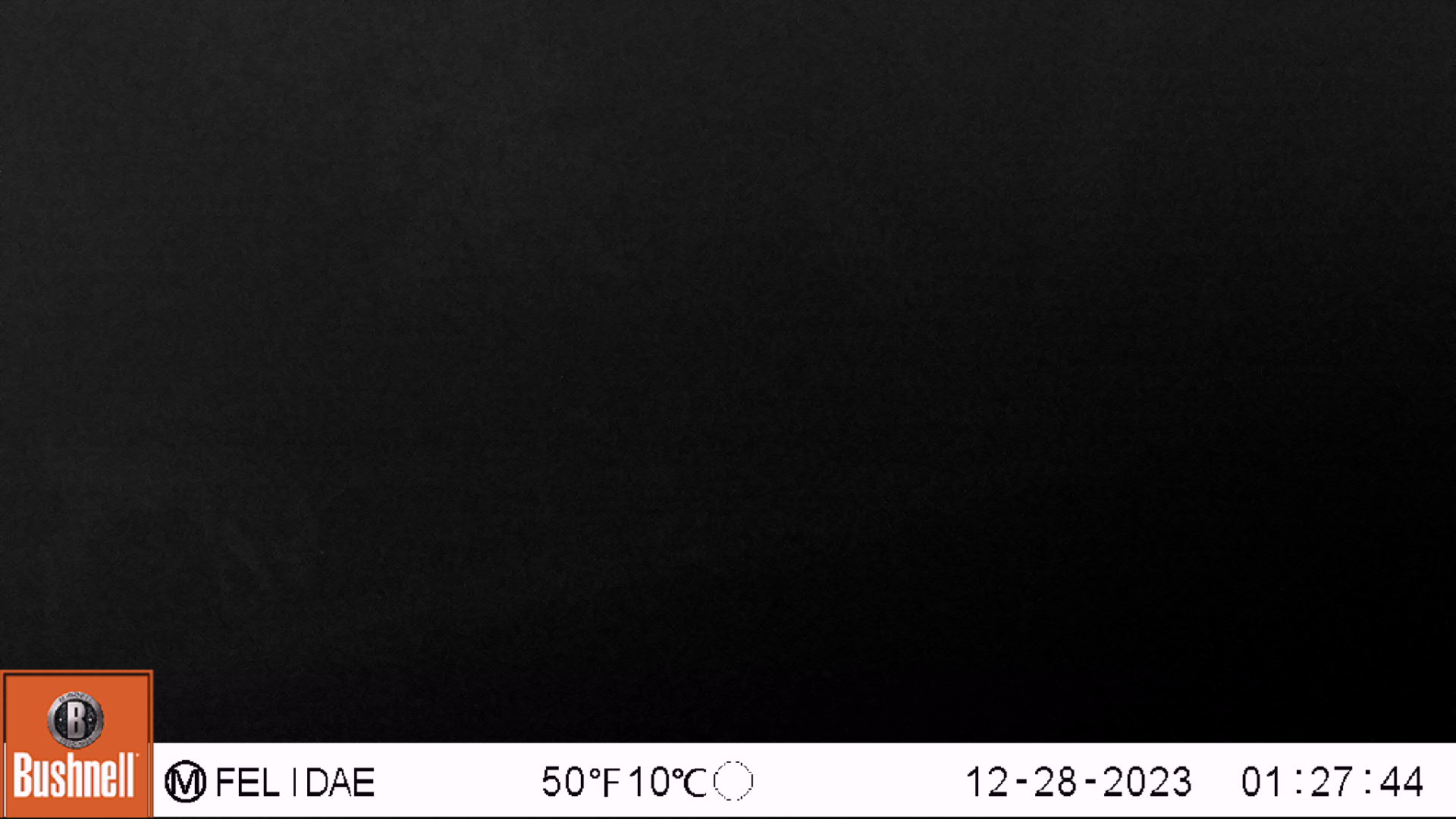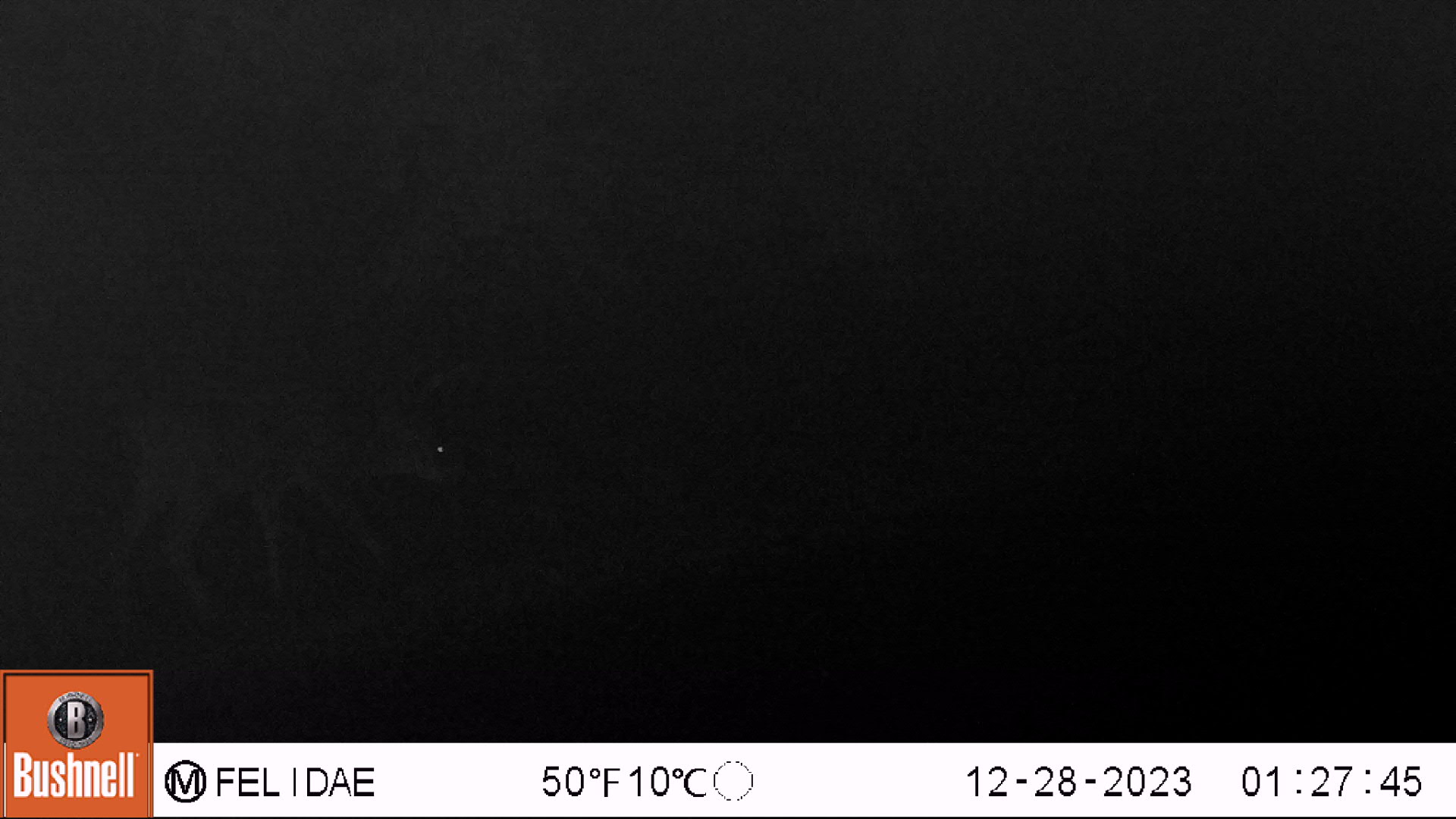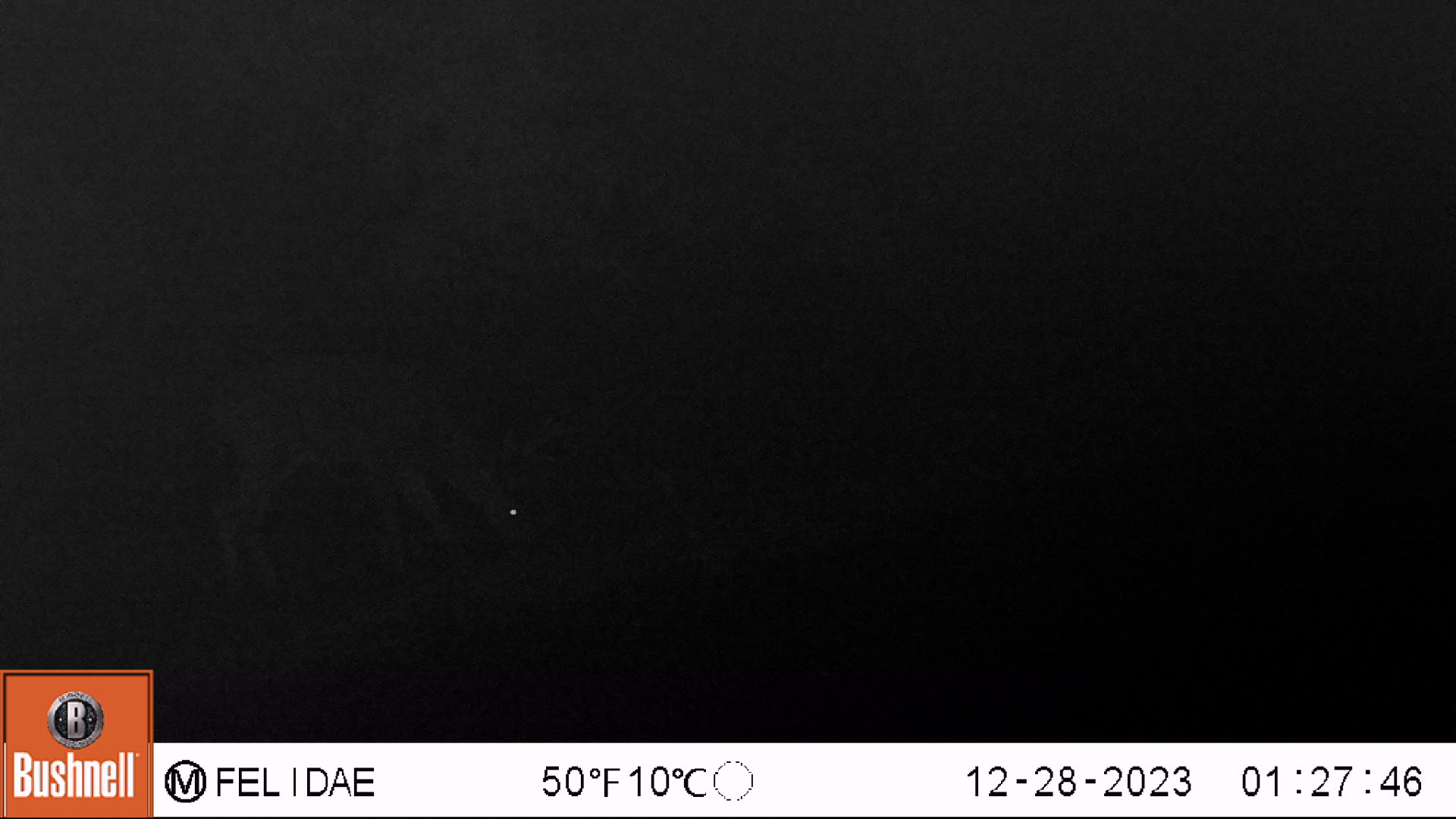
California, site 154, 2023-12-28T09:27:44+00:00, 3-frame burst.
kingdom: Animalia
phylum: Chordata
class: Mammalia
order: Artiodactyla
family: Cervidae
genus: Odocoileus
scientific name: Odocoileus hemionus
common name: mule deer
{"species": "mule deer (Odocoileus hemionus)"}